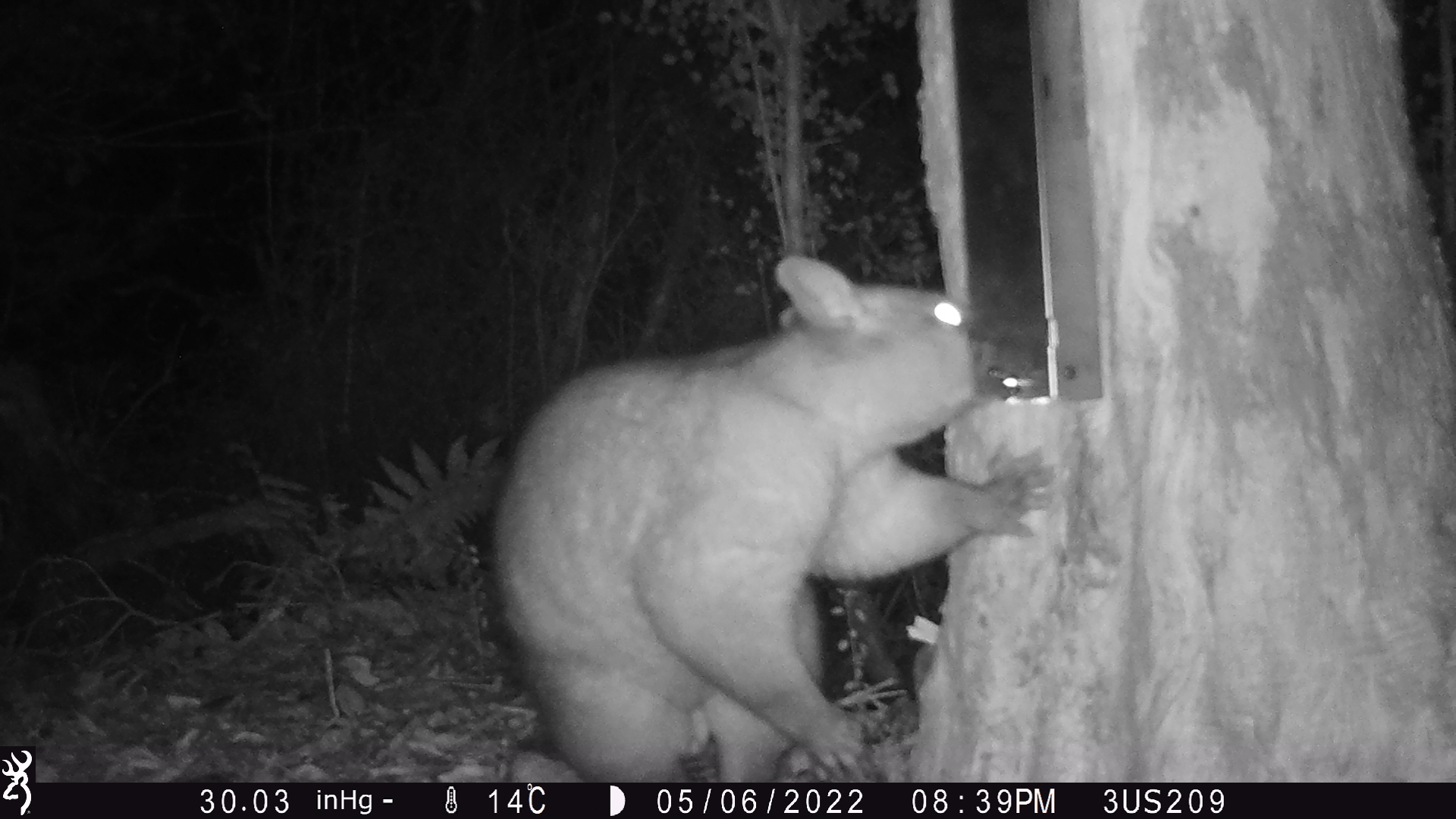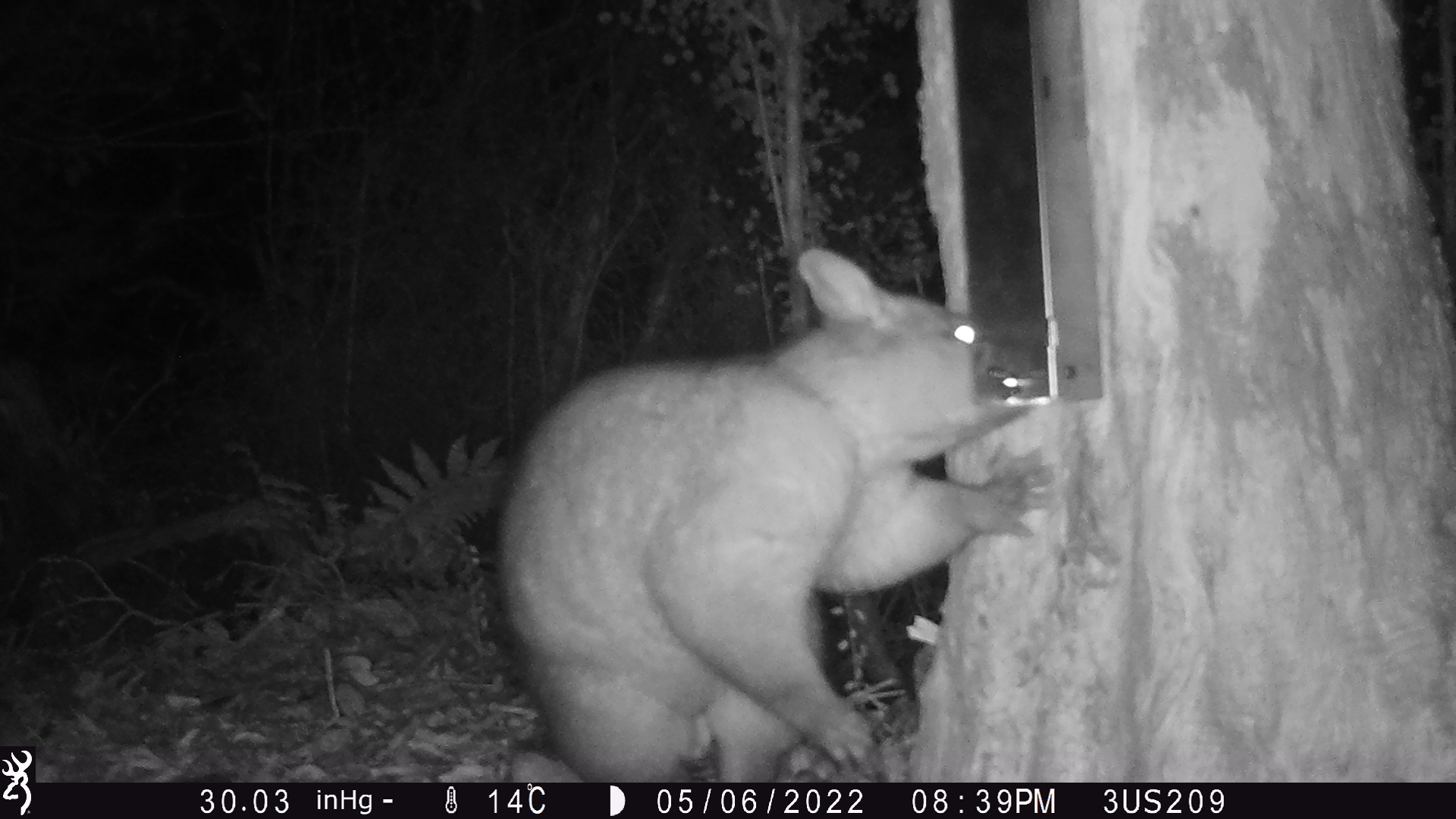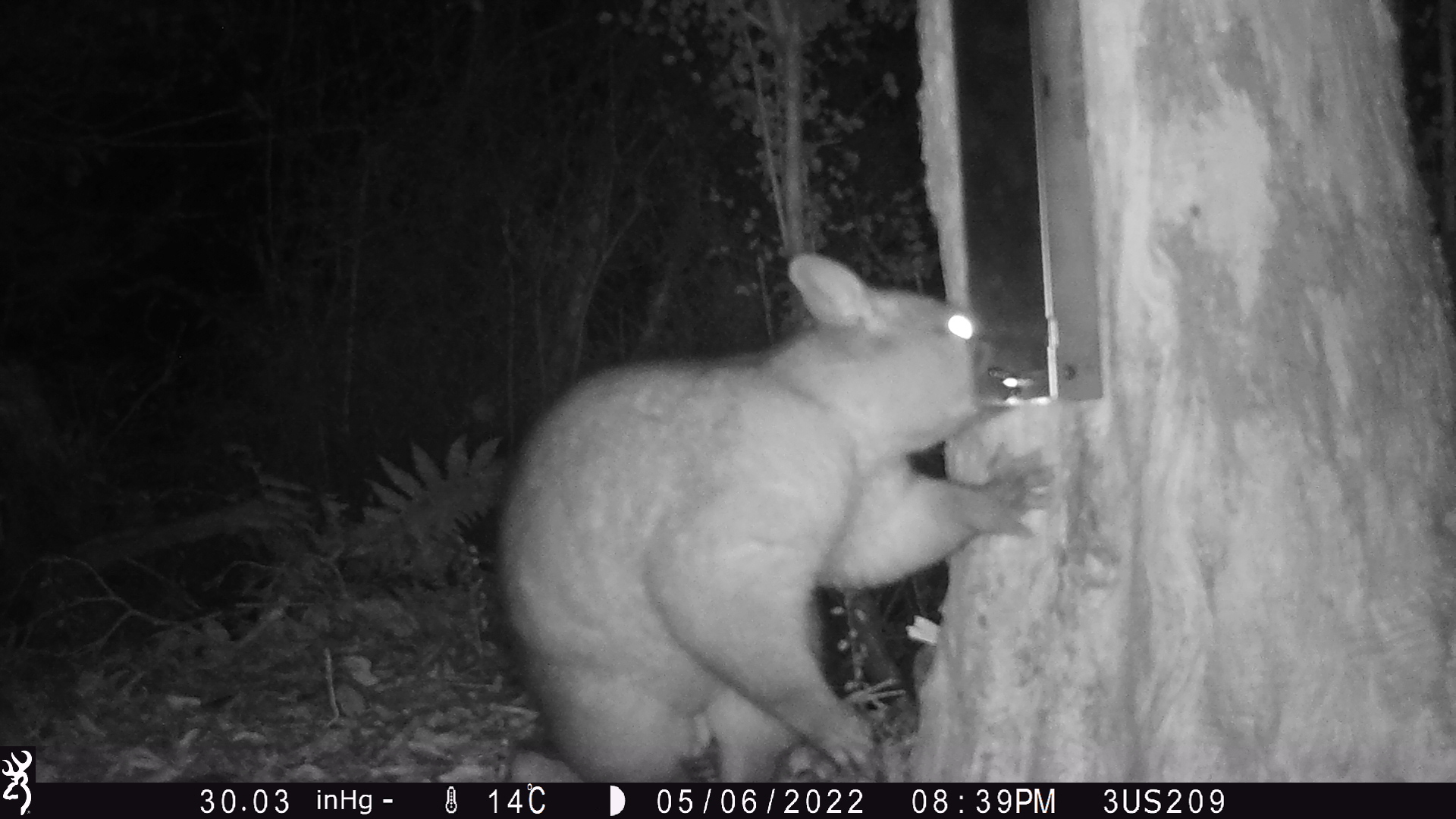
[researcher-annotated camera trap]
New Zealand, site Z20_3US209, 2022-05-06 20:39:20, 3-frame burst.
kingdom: Animalia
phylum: Chordata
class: Mammalia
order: Diprotodontia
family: Phalangeridae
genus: Trichosurus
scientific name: Trichosurus vulpecula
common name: common brushtail possum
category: possum